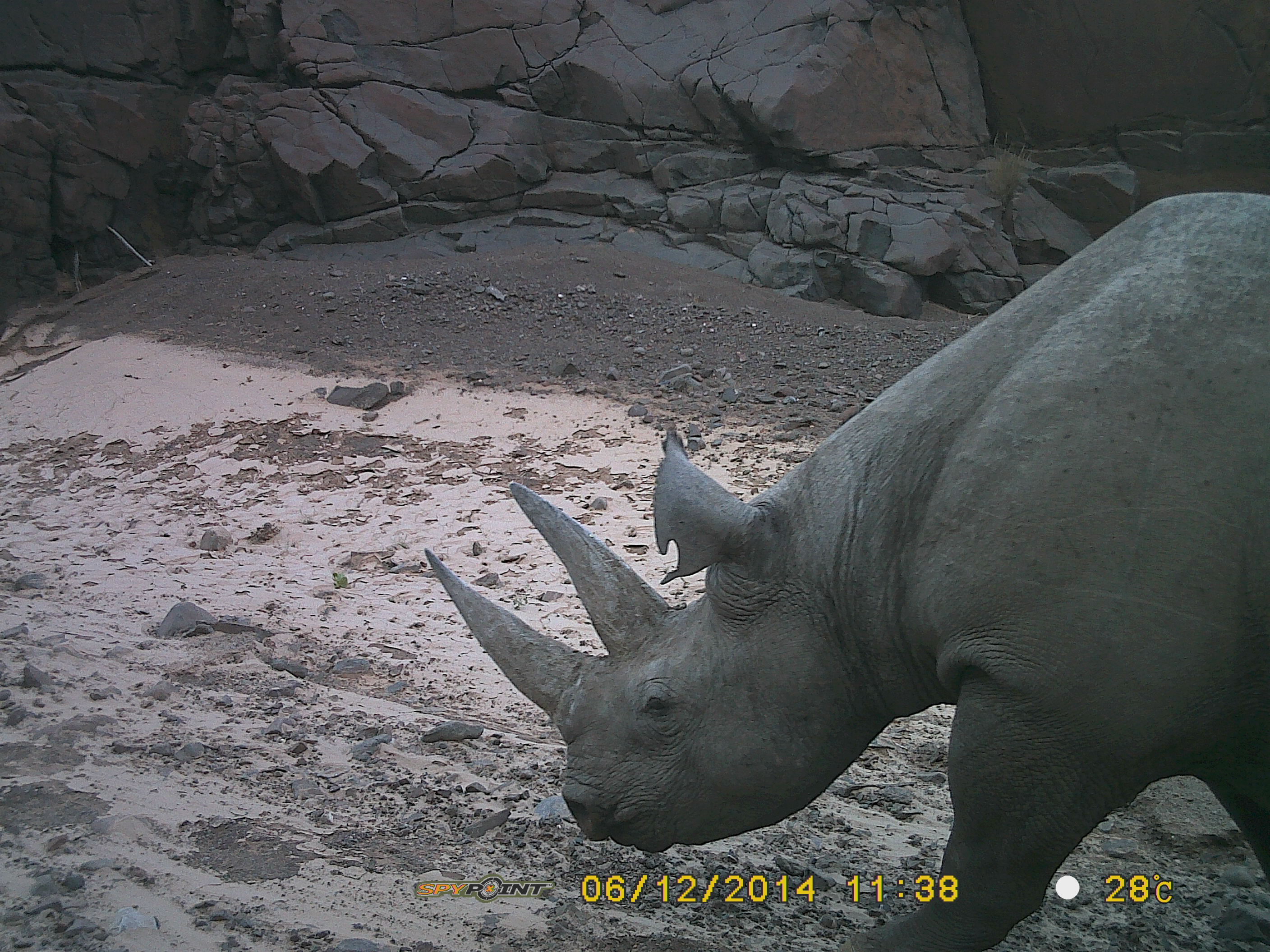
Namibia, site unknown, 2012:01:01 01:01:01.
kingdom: Animalia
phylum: Chordata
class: Mammalia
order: Perissodactyla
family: Rhinocerotidae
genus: Diceros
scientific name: Diceros bicornis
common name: black rhinoceros